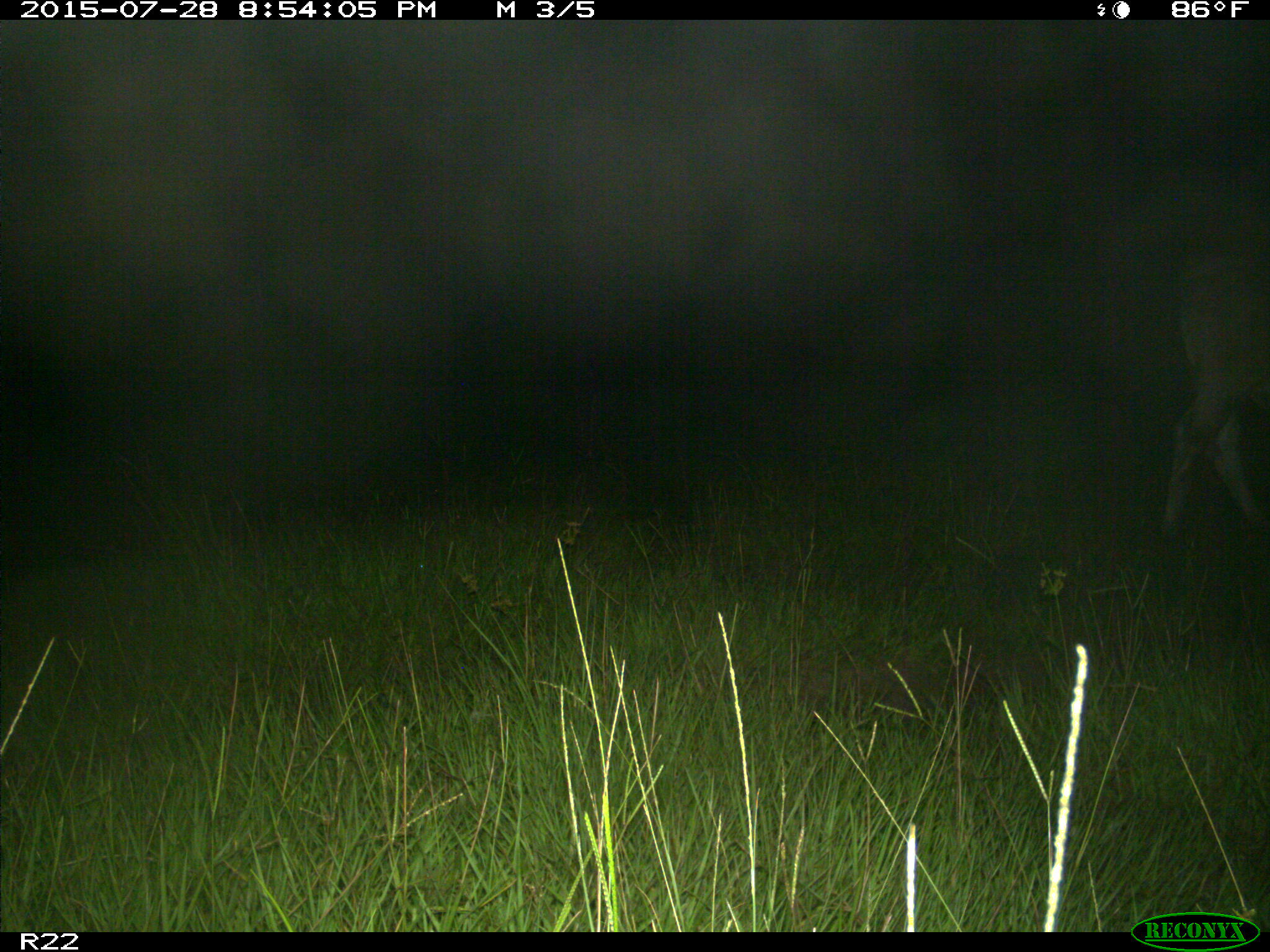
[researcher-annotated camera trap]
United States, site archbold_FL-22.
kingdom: Animalia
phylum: Chordata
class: Mammalia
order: Artiodactyla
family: Bovidae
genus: Bos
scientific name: Bos taurus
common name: domestic cow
Bos taurus (domestic cow).